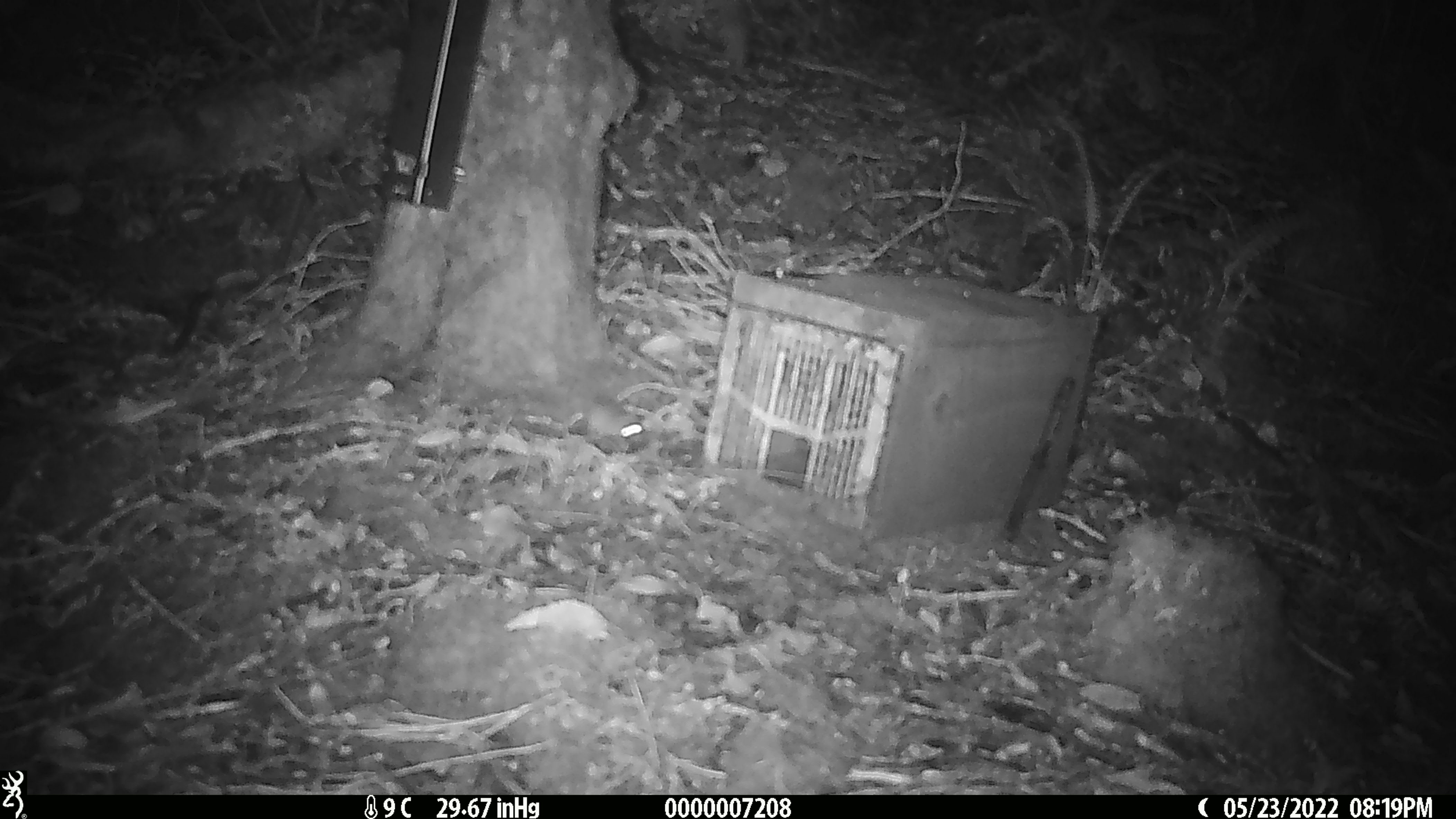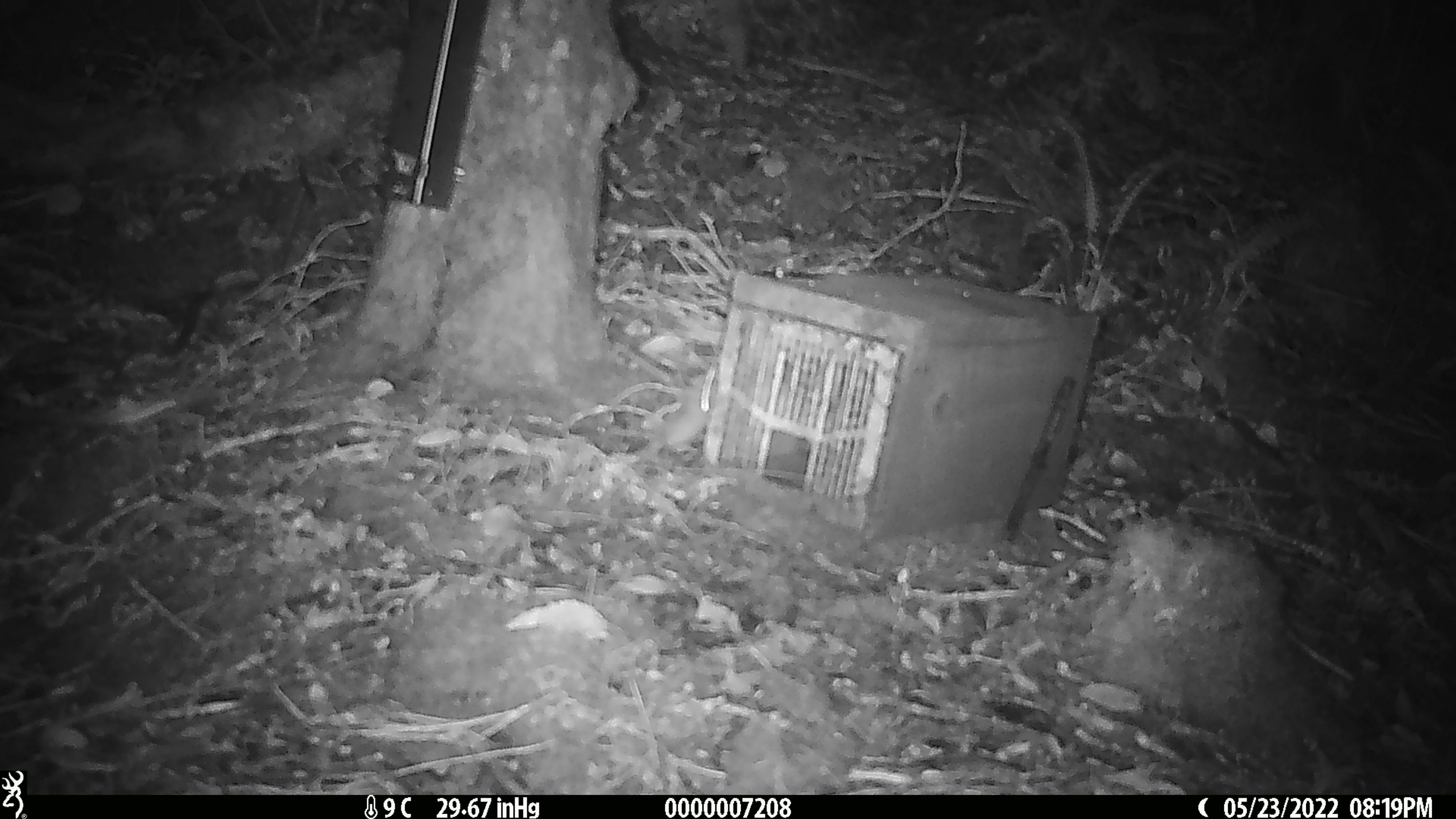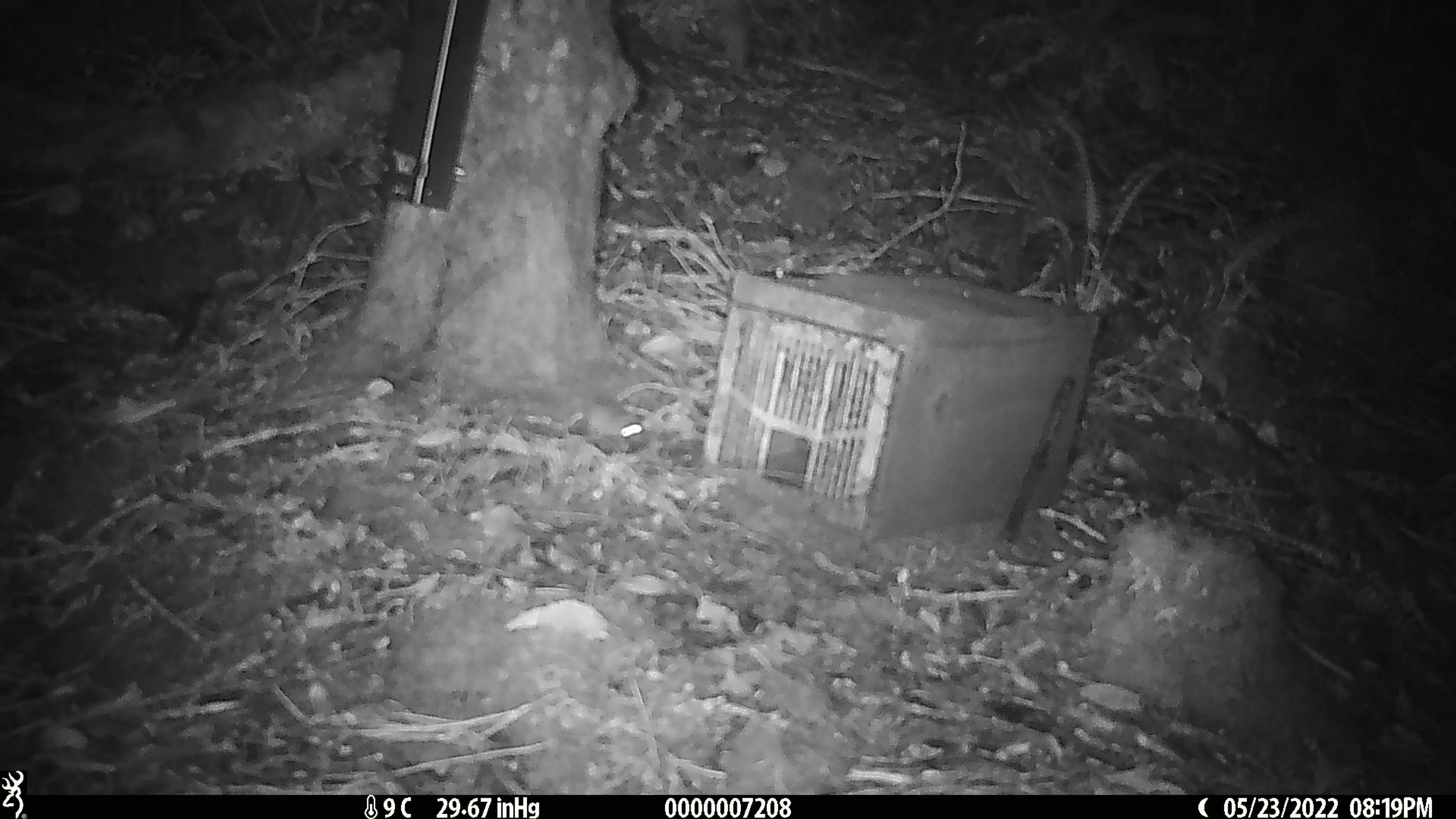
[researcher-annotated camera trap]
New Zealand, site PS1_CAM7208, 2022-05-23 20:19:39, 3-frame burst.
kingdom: Animalia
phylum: Chordata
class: Mammalia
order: Rodentia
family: Muridae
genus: Mus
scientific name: Mus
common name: mouse